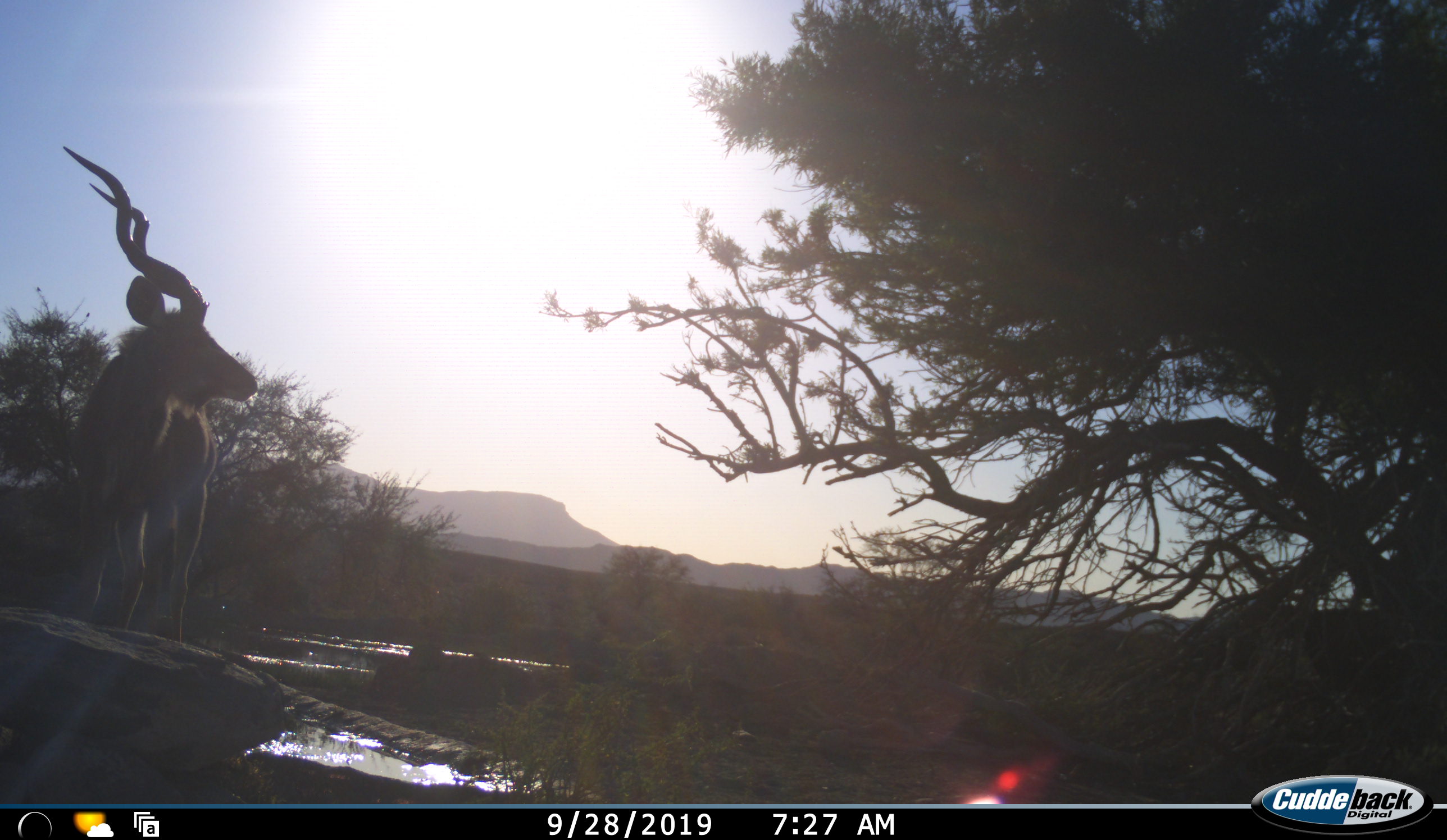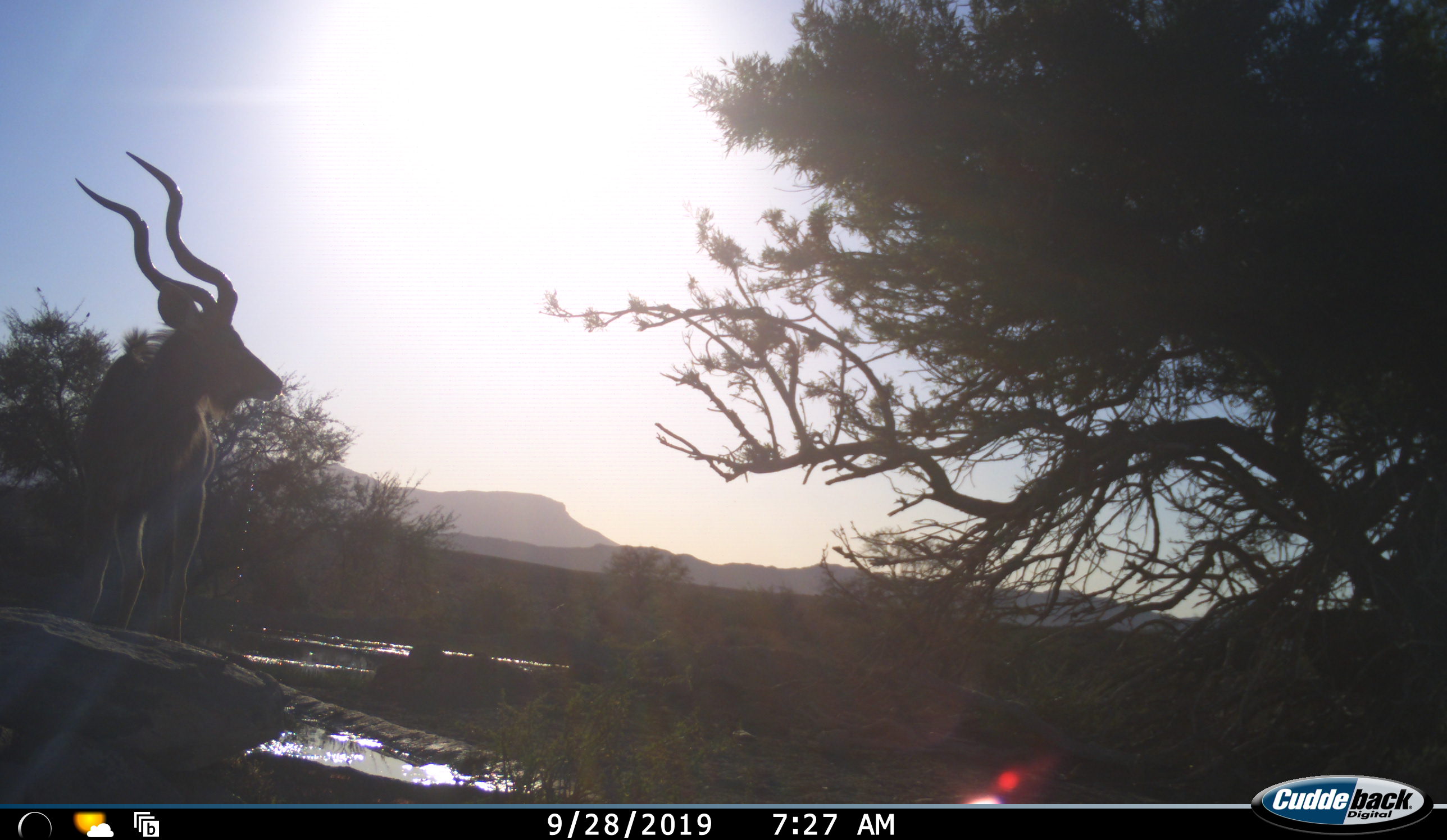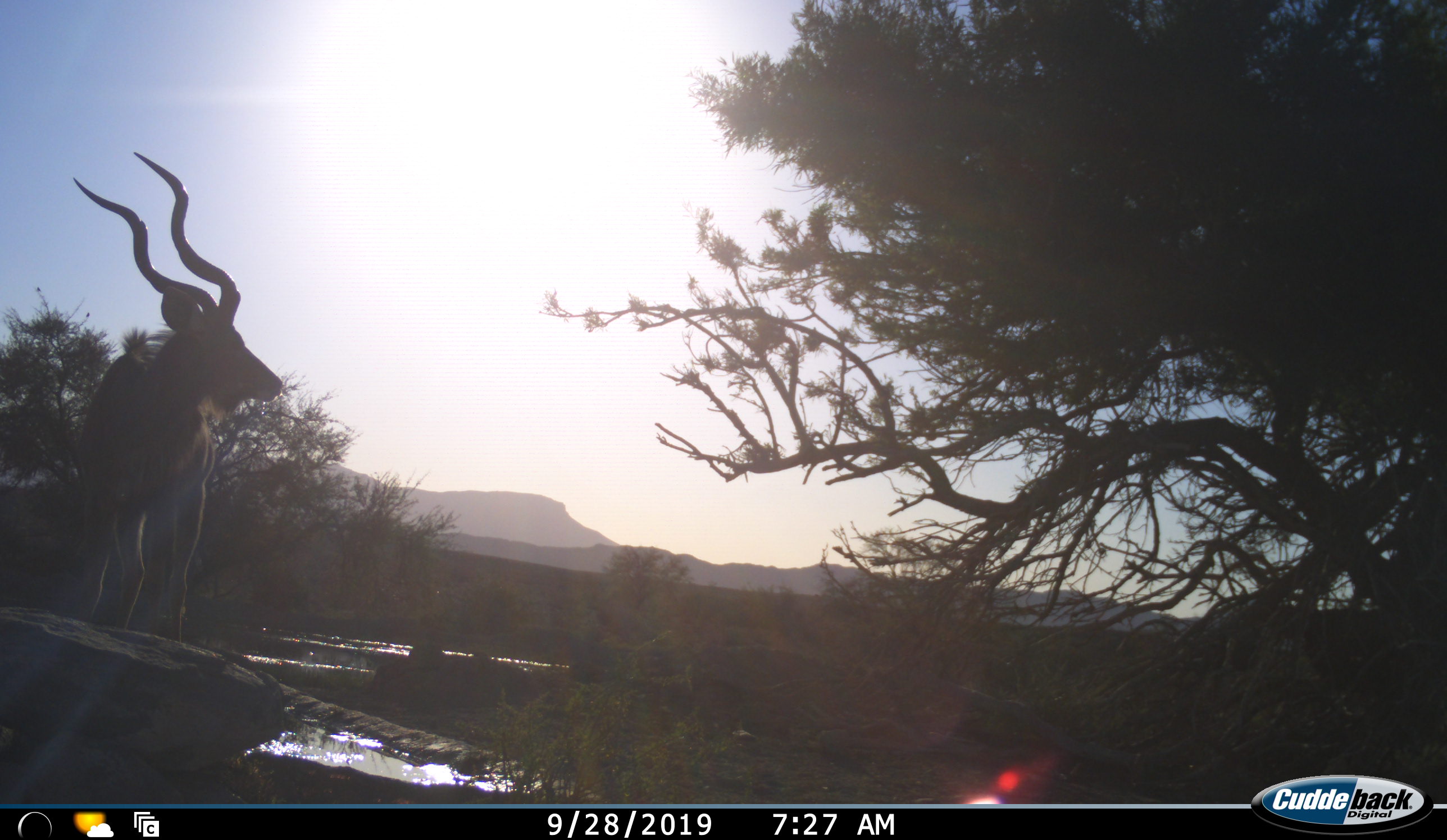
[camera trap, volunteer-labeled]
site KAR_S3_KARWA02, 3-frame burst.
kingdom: Animalia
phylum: Chordata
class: Mammalia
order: Artiodactyla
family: Bovidae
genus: Tragelaphus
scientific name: Tragelaphus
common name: kudu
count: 1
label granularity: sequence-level